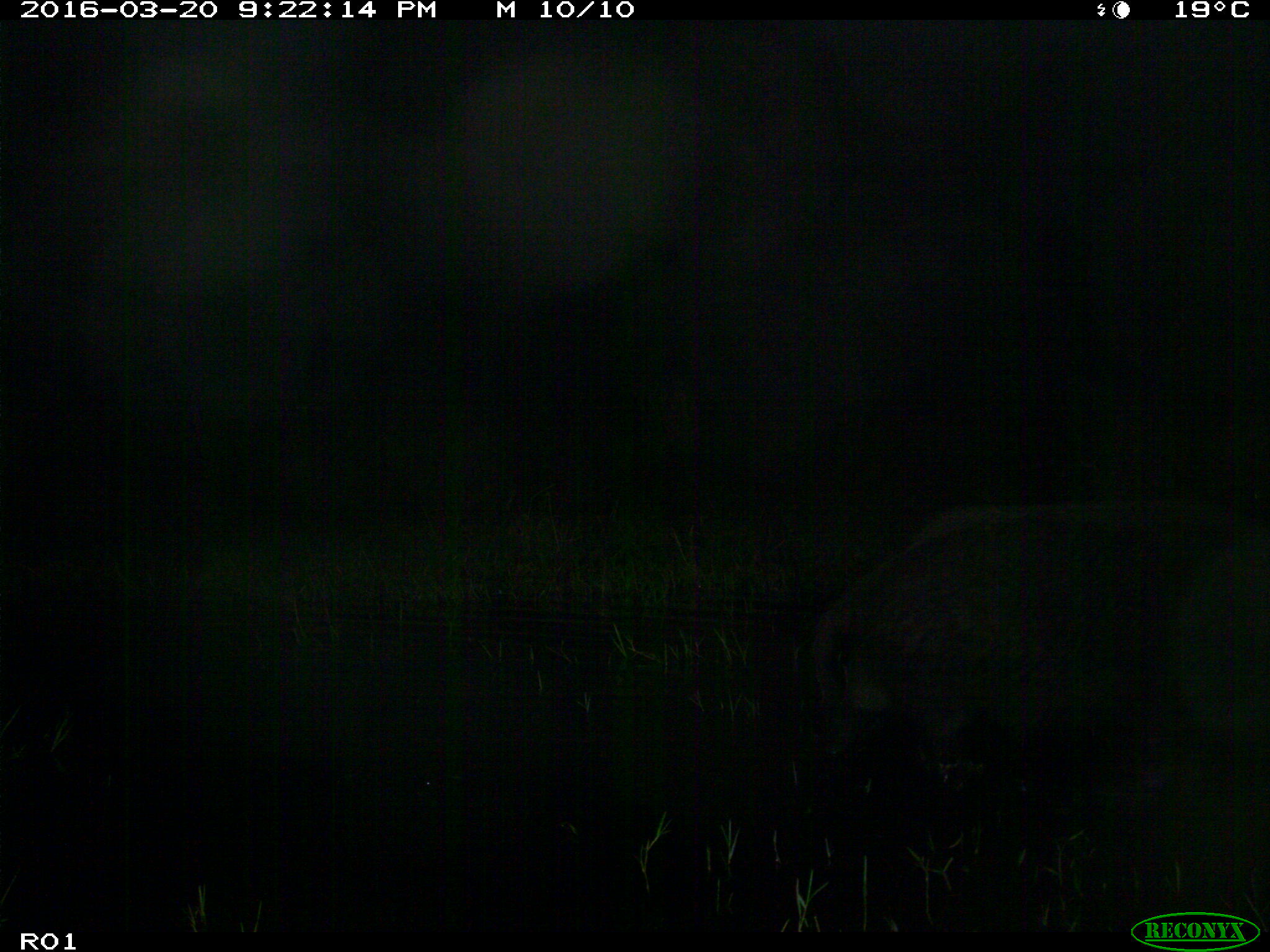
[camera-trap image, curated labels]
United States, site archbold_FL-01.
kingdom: Animalia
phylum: Chordata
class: Mammalia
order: Artiodactyla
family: Suidae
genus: Sus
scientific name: Sus scrofa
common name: wild boar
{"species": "Sus scrofa (wild boar)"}